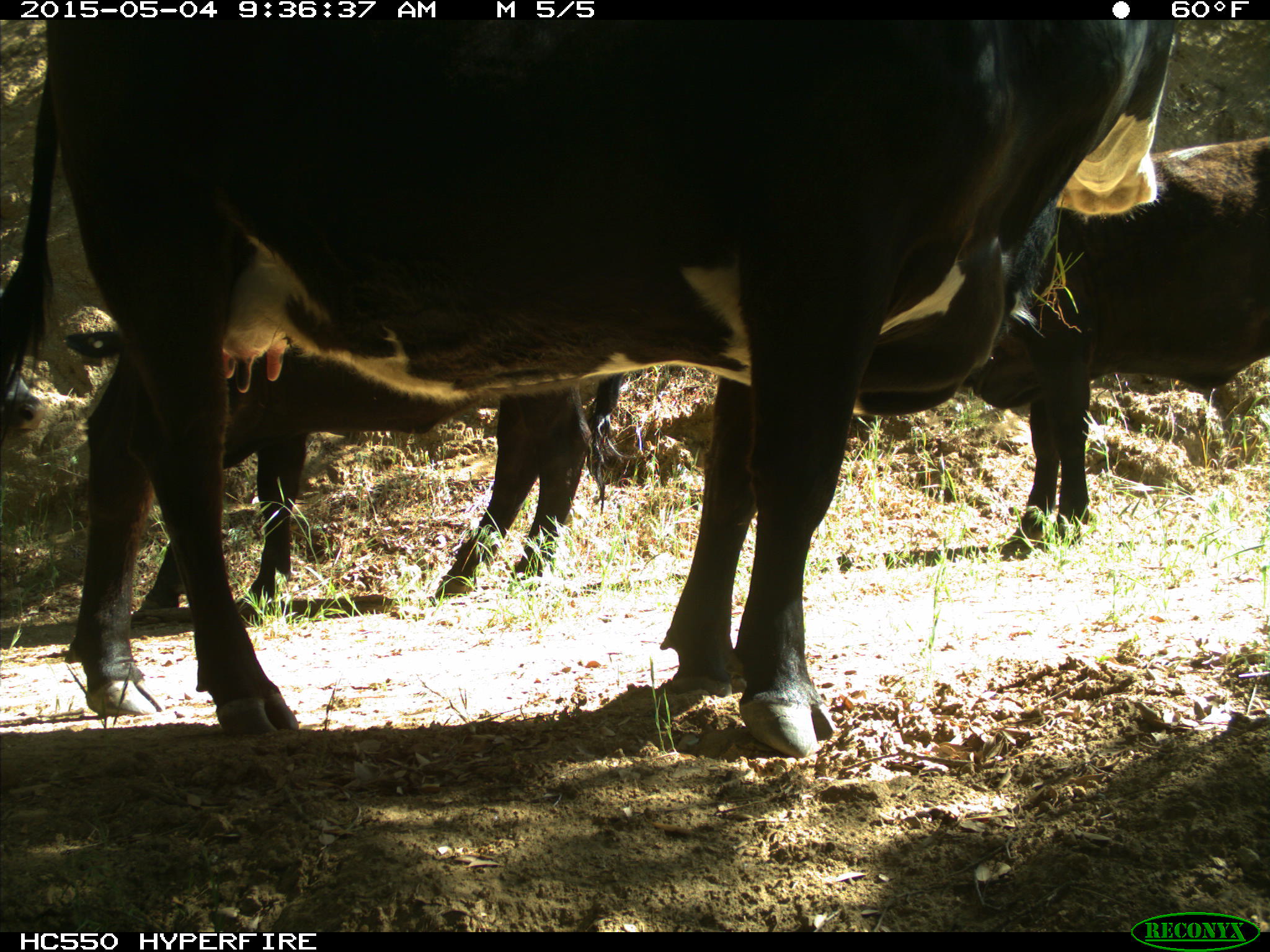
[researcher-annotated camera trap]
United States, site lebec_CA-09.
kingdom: Animalia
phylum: Chordata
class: Mammalia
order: Artiodactyla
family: Bovidae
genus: Bos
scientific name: Bos taurus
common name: domestic cow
Bos taurus (domestic cow).